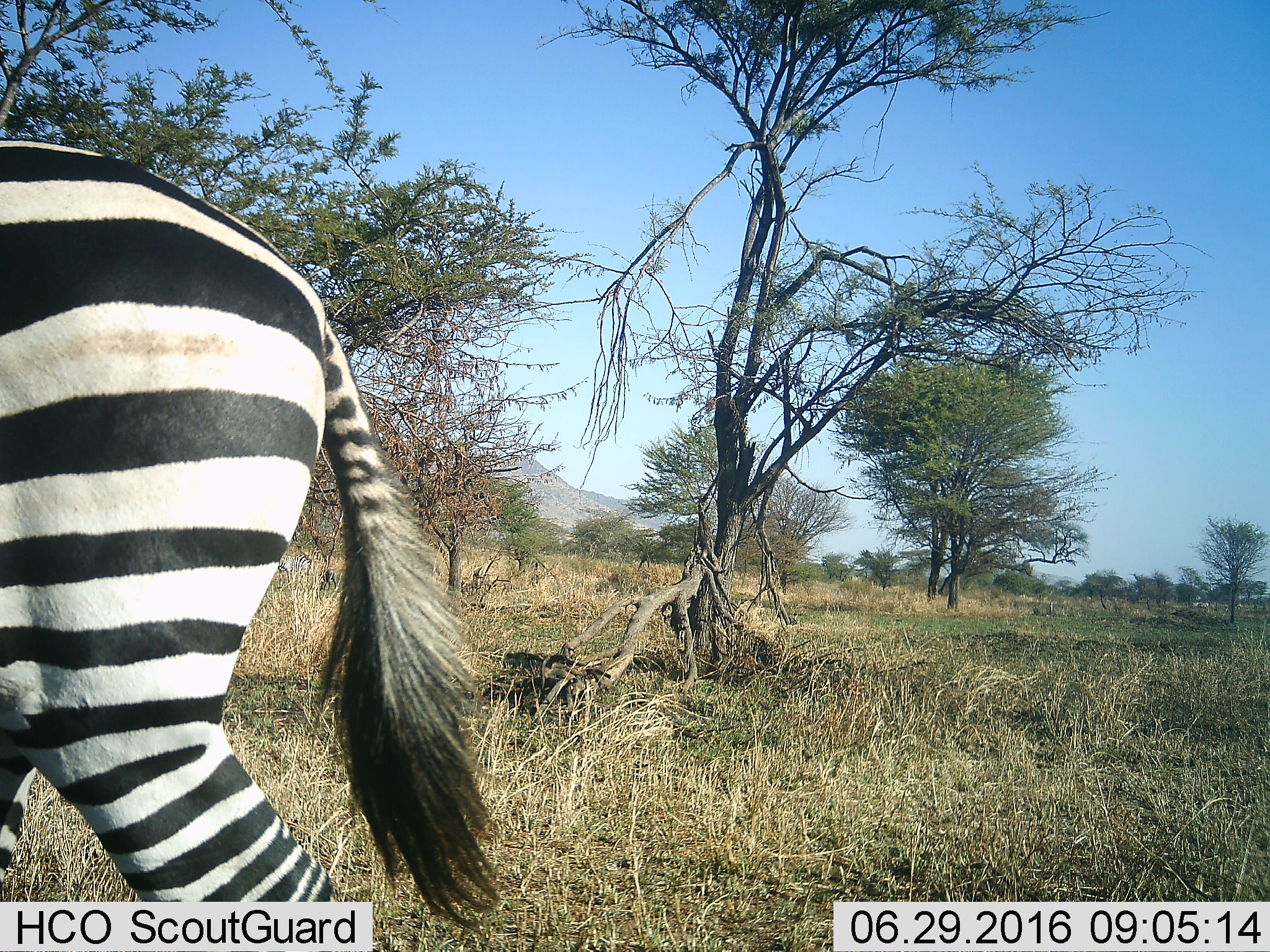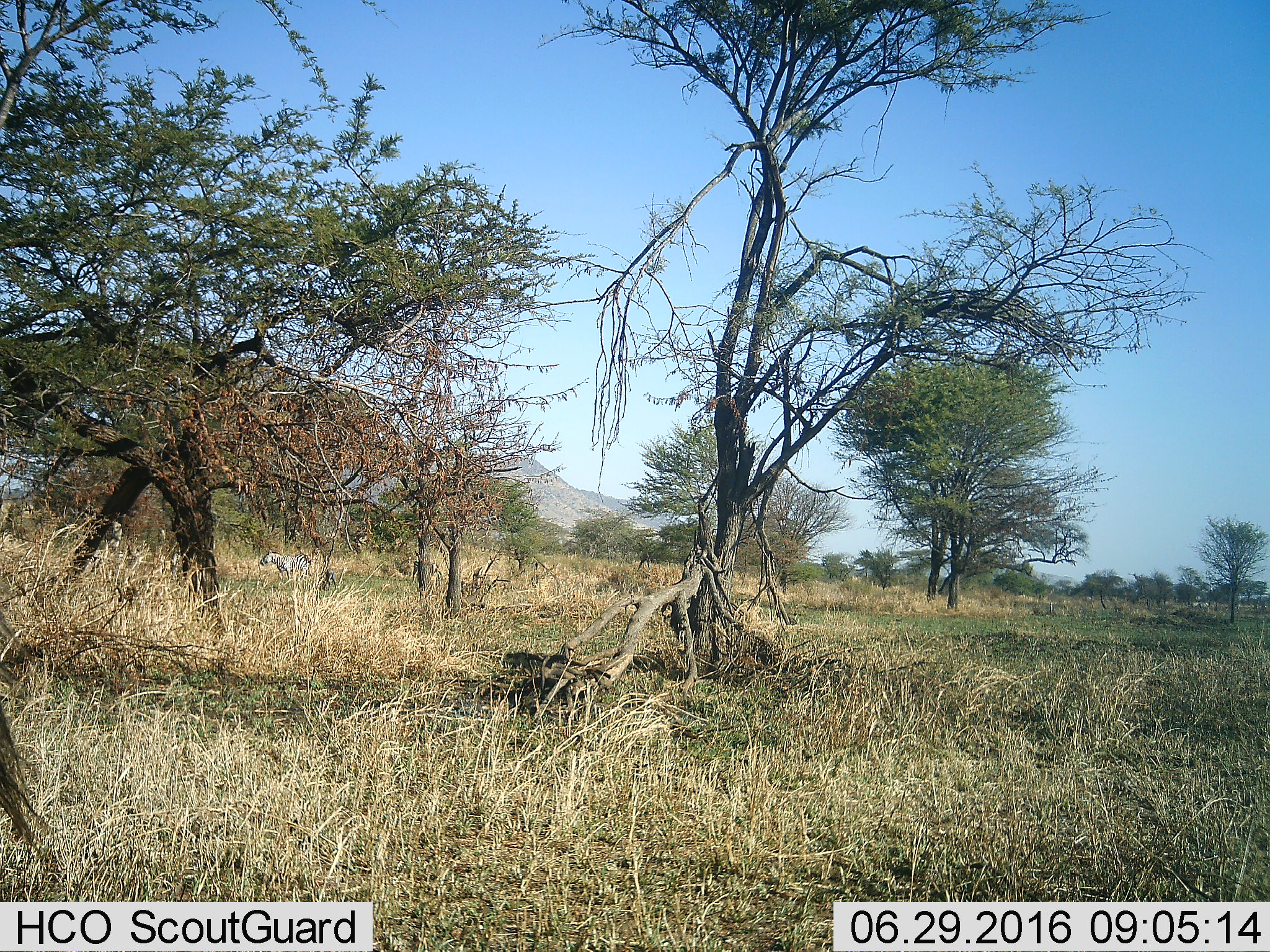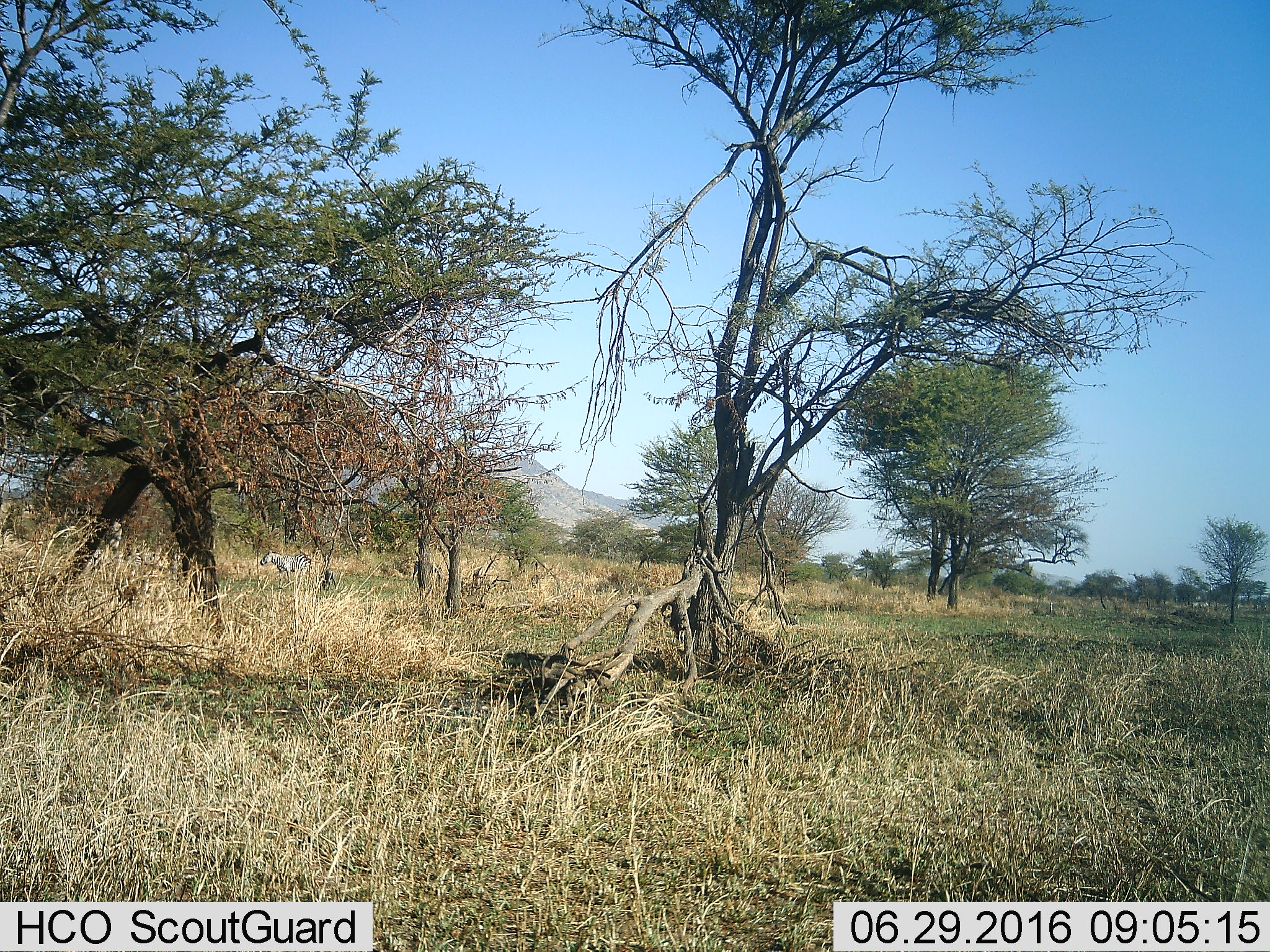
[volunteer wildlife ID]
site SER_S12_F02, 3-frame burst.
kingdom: Animalia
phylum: Chordata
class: Mammalia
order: Perissodactyla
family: Equidae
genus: Equus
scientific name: Equus quagga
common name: plains zebra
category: zebraplains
Zebraplains (plains zebra) (Equus quagga), count 1. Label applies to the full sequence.